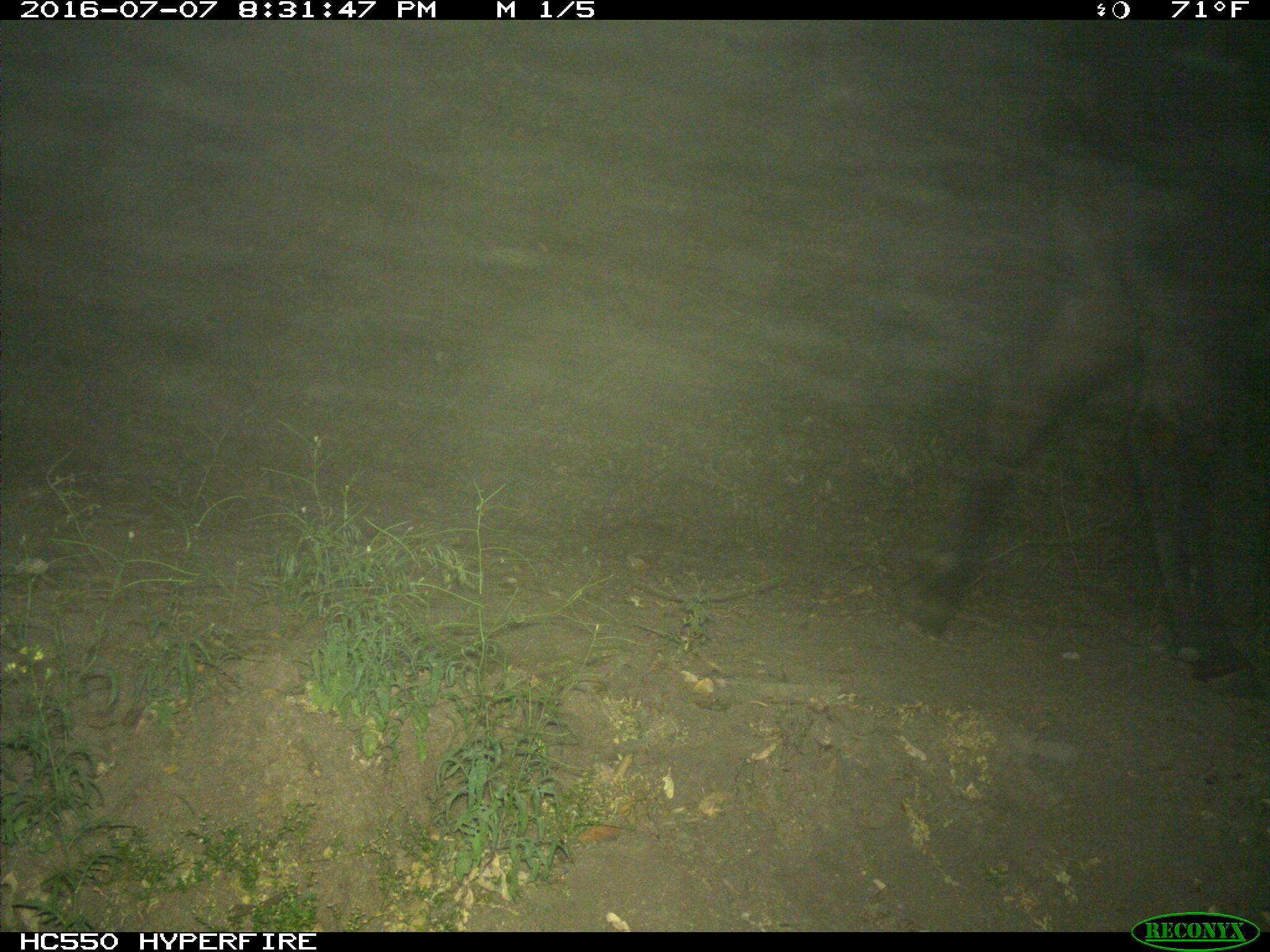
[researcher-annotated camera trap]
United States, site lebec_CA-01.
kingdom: Animalia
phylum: Chordata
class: Mammalia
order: Artiodactyla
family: Bovidae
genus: Bos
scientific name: Bos taurus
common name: domestic cow